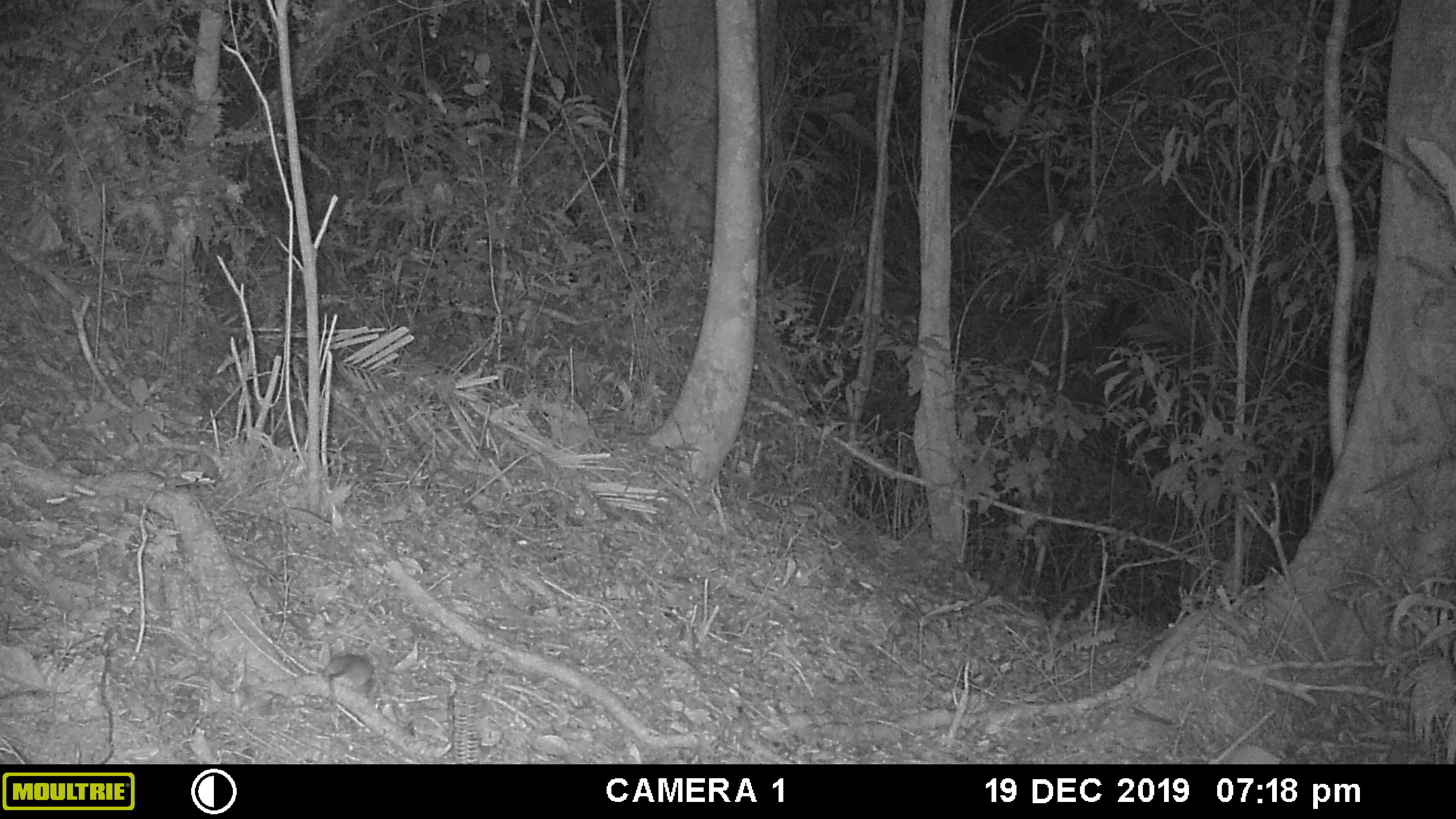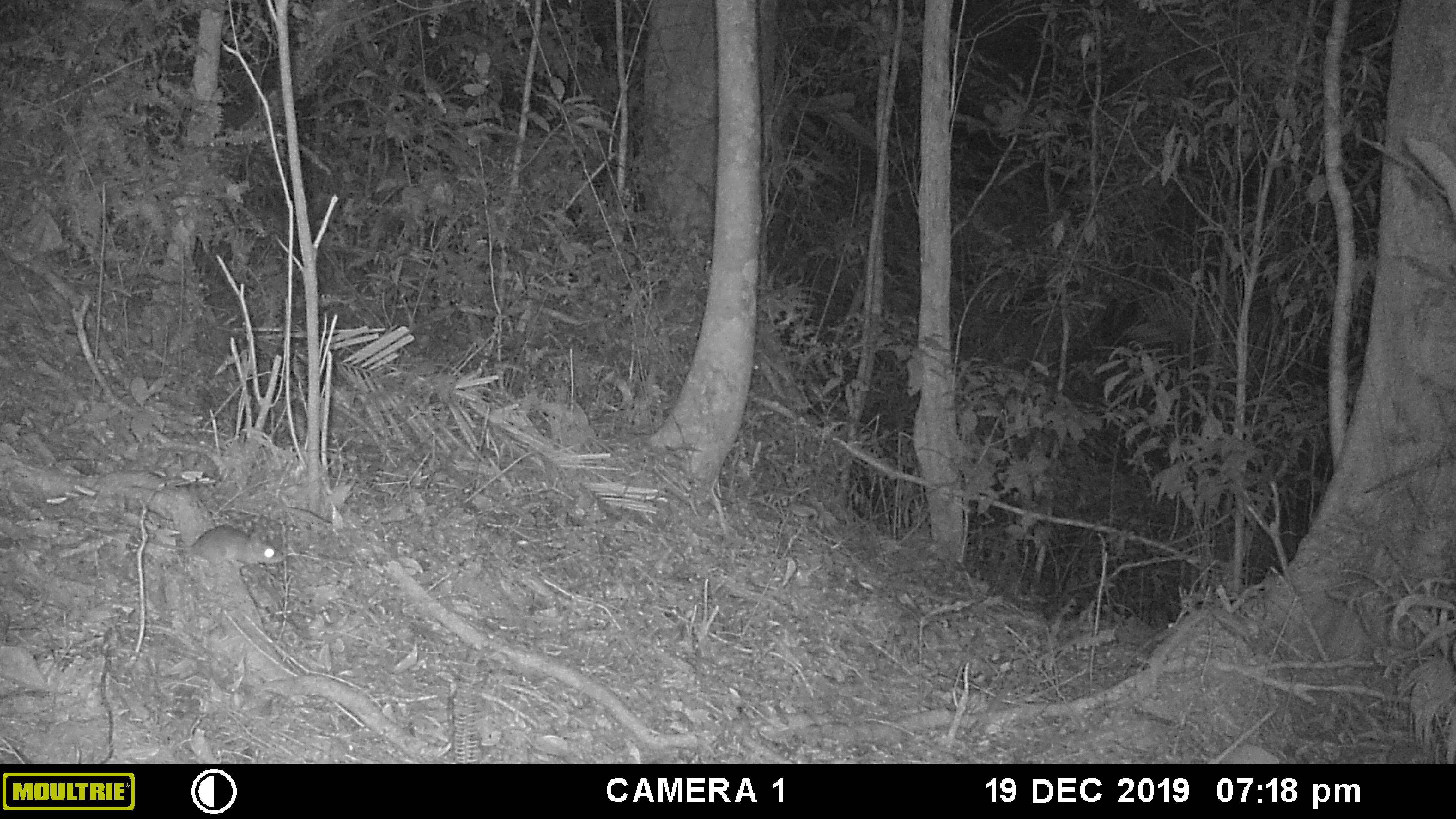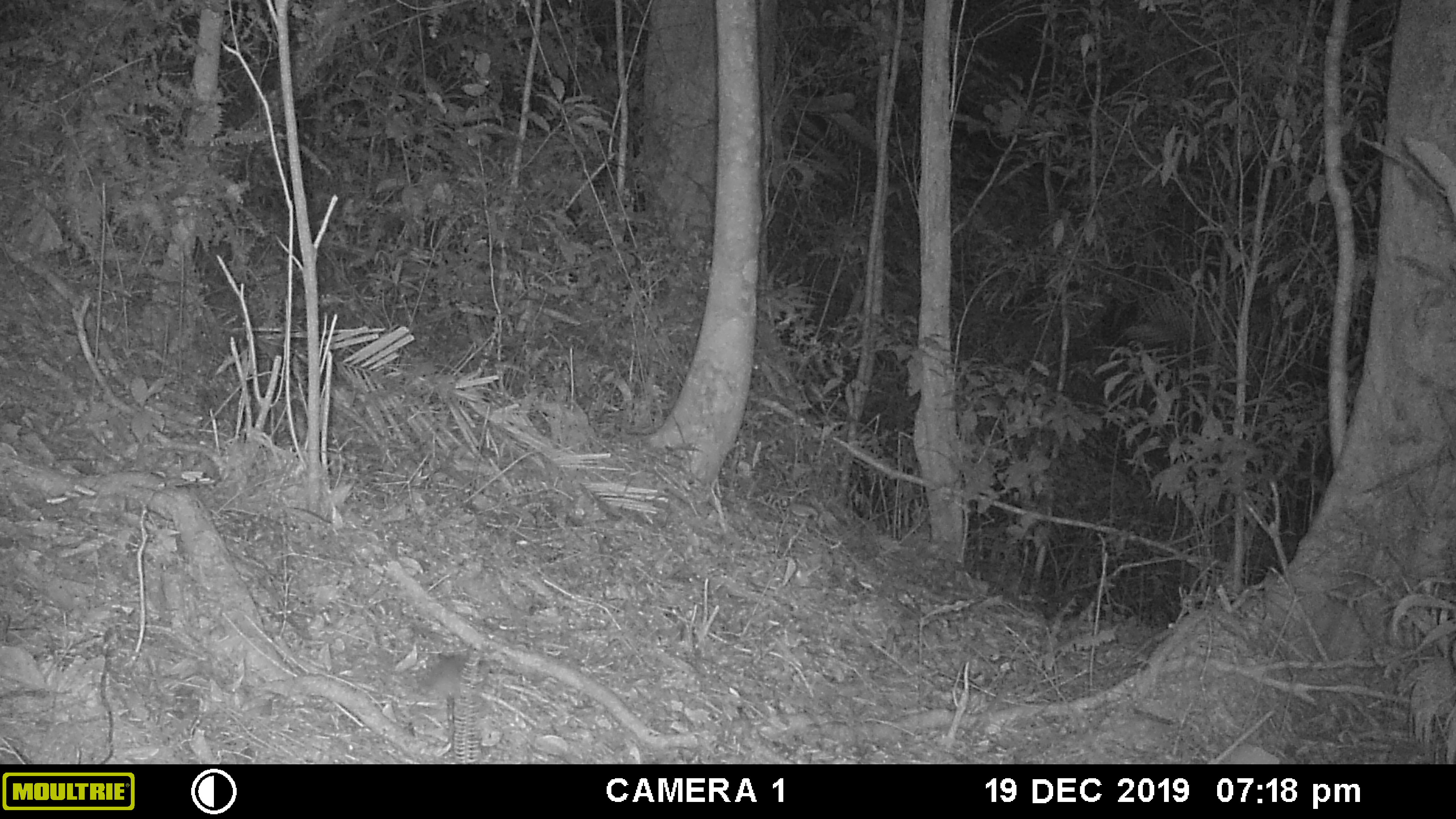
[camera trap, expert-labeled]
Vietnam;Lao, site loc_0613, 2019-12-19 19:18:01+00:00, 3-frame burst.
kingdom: Animalia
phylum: Chordata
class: Mammalia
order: Rodentia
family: Muridae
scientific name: Muridae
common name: old-world mice and rats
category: unidentified murid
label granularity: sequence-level